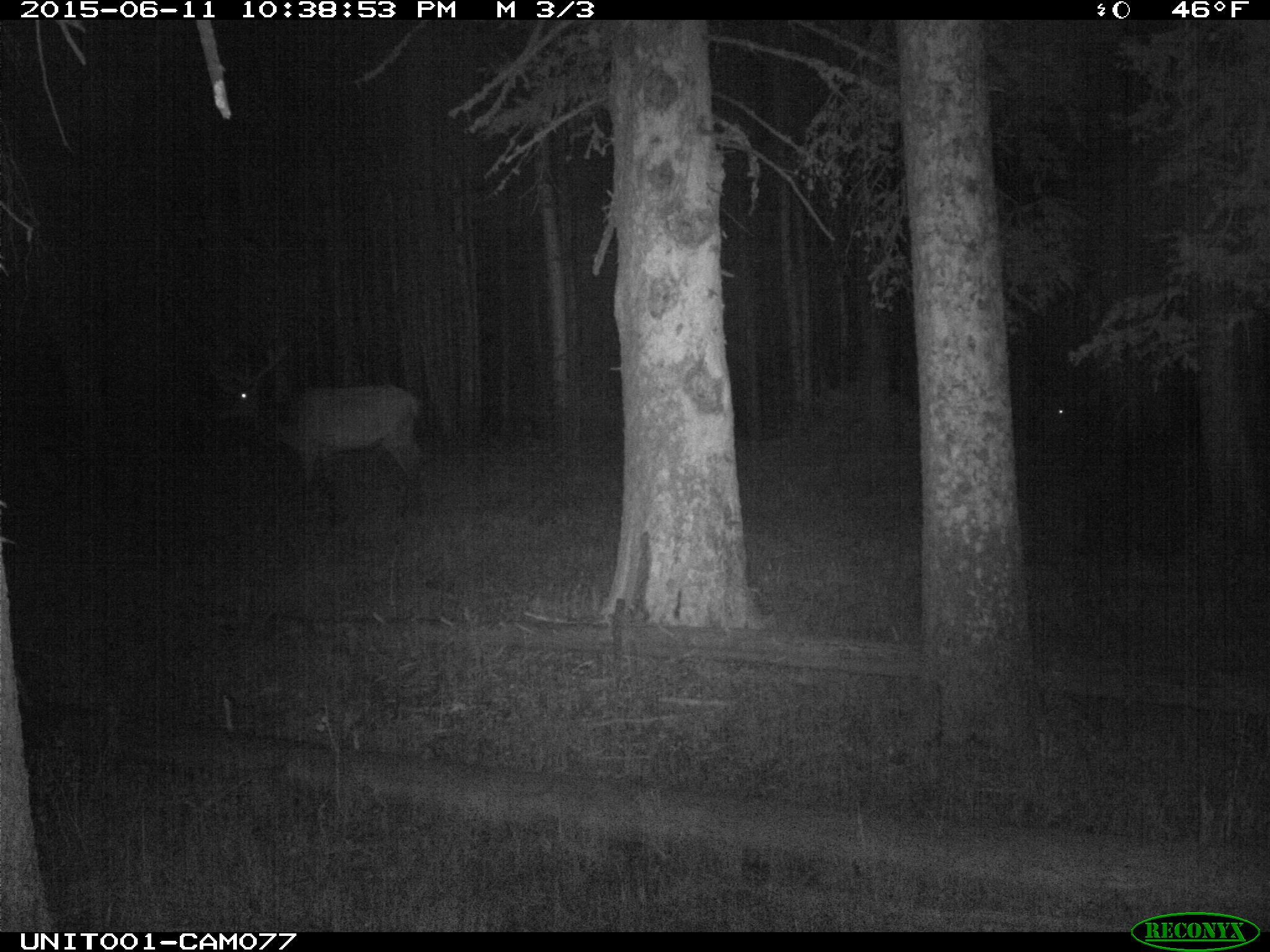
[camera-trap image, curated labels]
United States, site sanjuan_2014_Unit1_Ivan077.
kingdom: Animalia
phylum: Chordata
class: Mammalia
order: Artiodactyla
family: Cervidae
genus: Cervus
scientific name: Cervus elaphus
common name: red deer